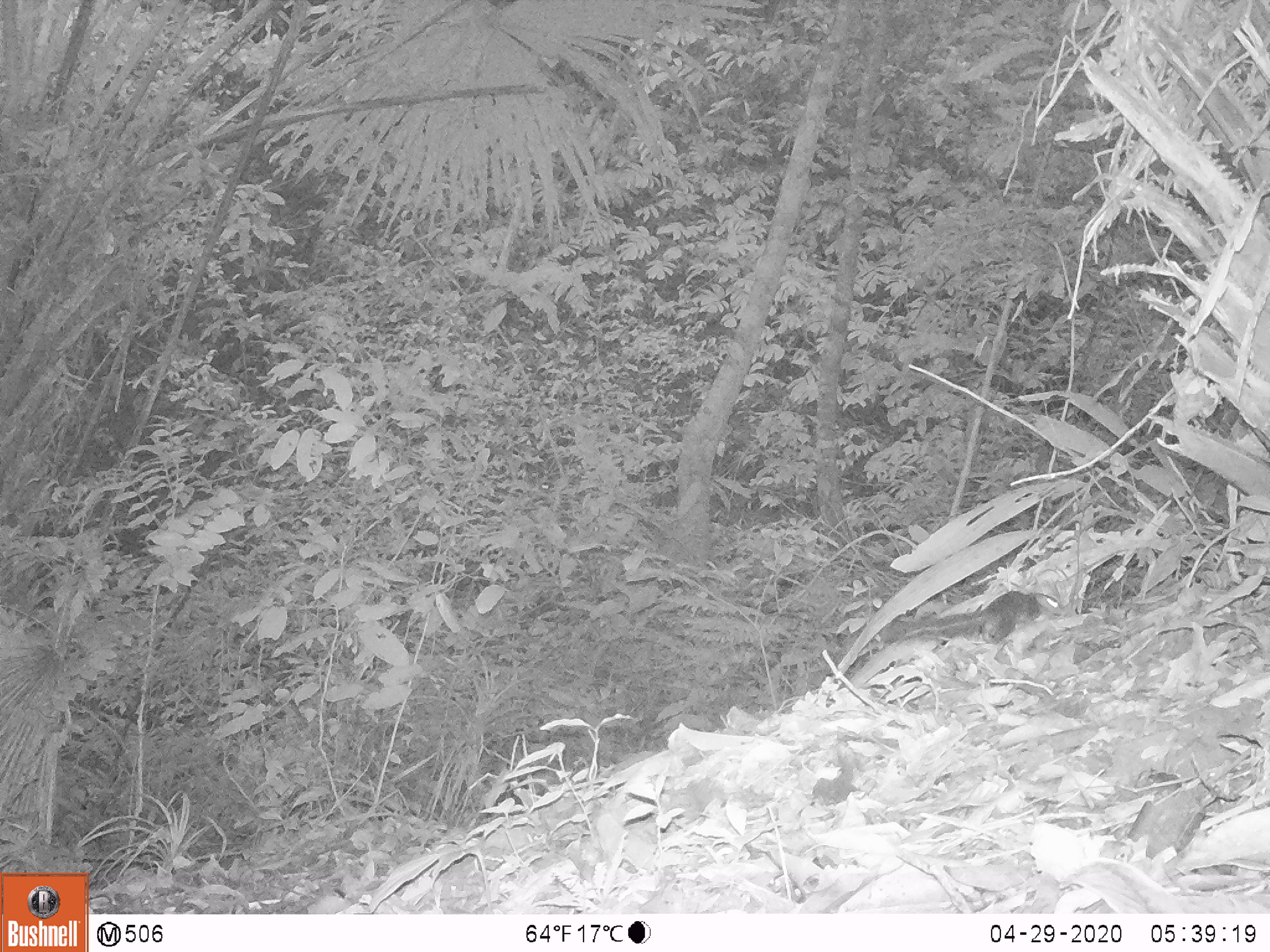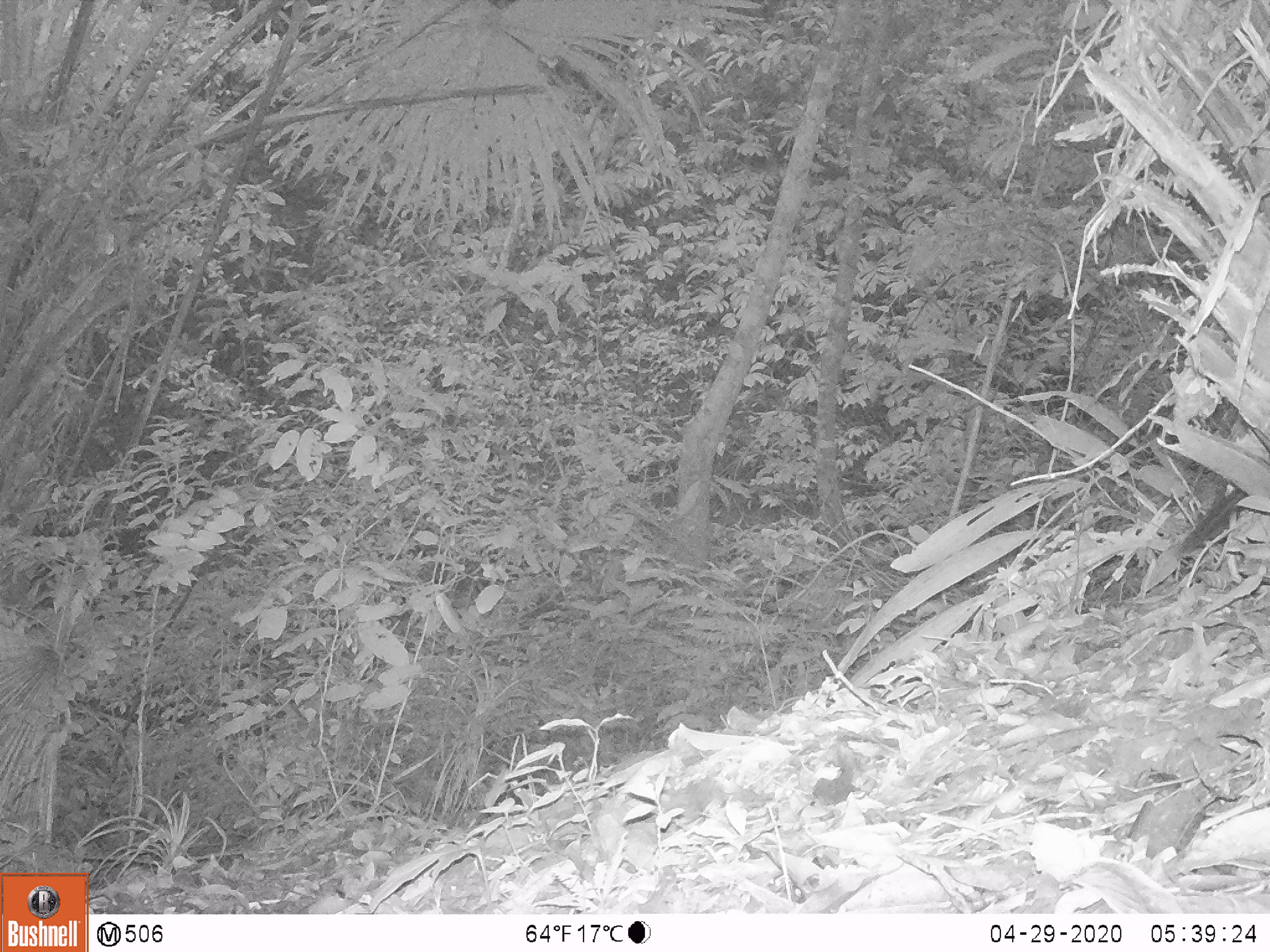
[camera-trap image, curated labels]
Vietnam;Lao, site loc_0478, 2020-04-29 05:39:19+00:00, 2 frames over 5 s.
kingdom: Animalia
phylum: Chordata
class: Mammalia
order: Rodentia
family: Sciuridae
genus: Dremomys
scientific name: Dremomys rufigenis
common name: red-cheeked squirrel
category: red cheeked squirrel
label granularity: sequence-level